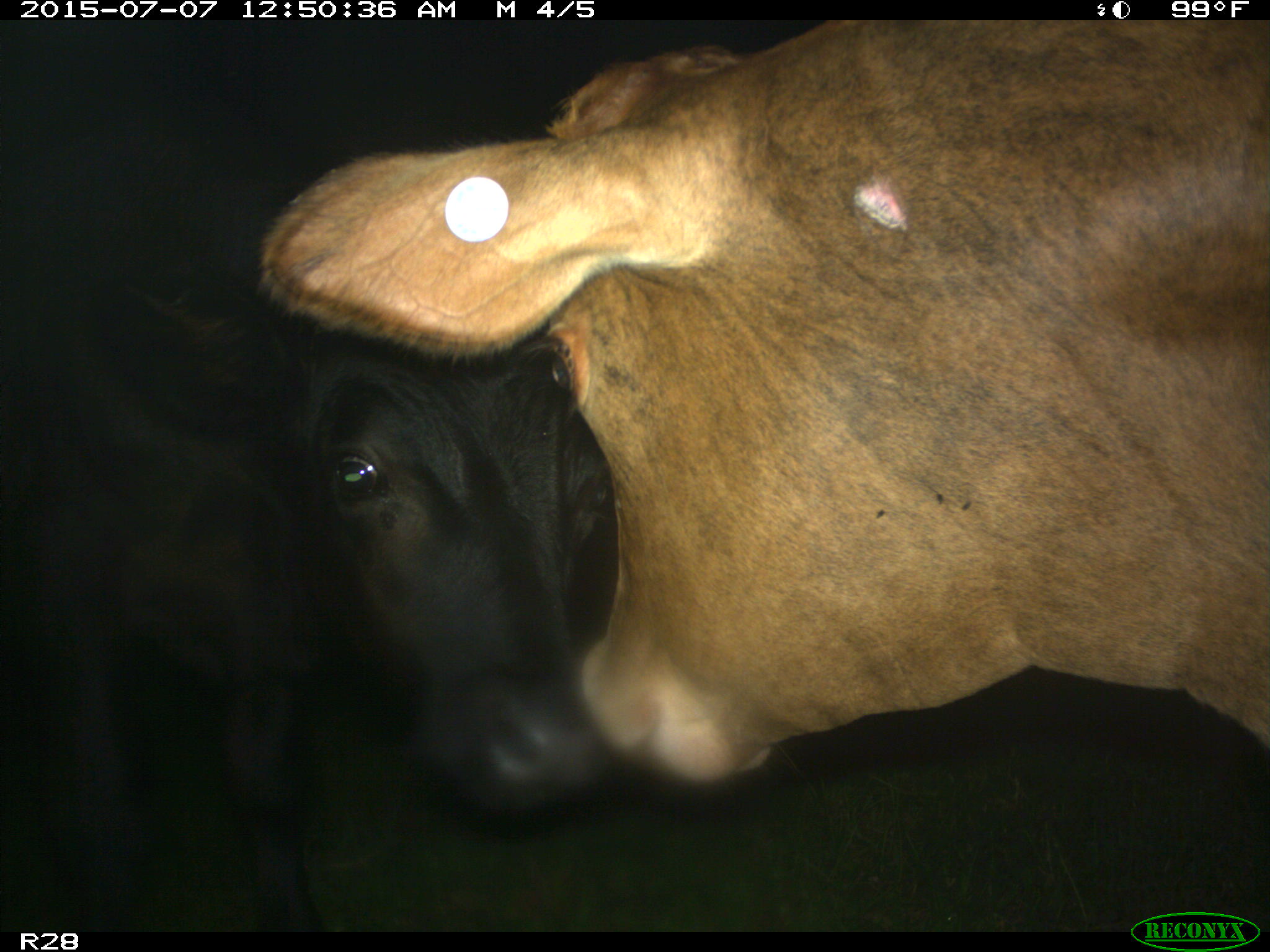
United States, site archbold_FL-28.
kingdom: Animalia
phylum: Chordata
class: Mammalia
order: Artiodactyla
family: Bovidae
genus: Bos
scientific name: Bos taurus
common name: domestic cow